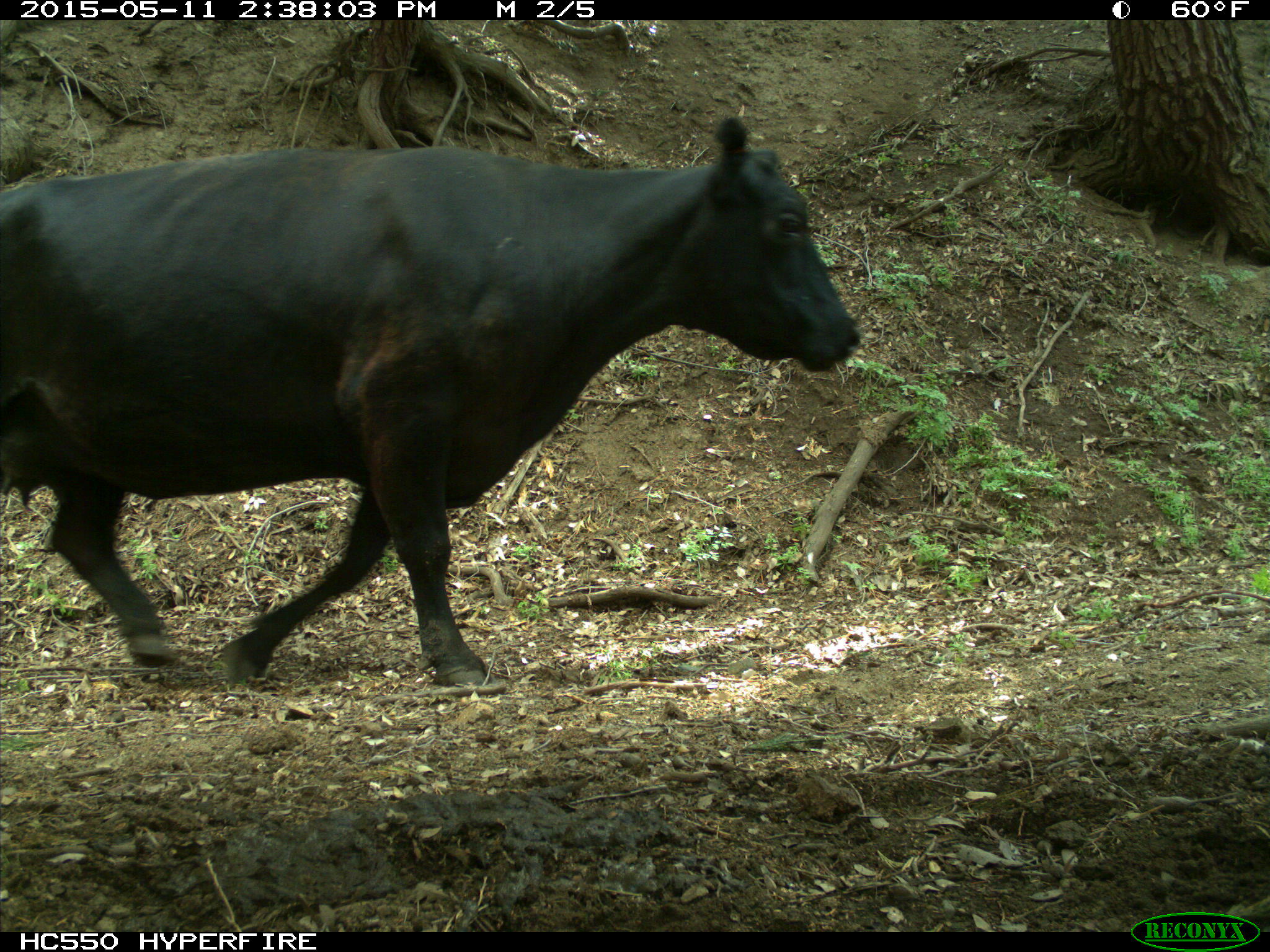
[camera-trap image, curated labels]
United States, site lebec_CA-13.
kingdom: Animalia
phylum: Chordata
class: Mammalia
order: Artiodactyla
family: Bovidae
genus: Bos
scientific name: Bos taurus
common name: domestic cow